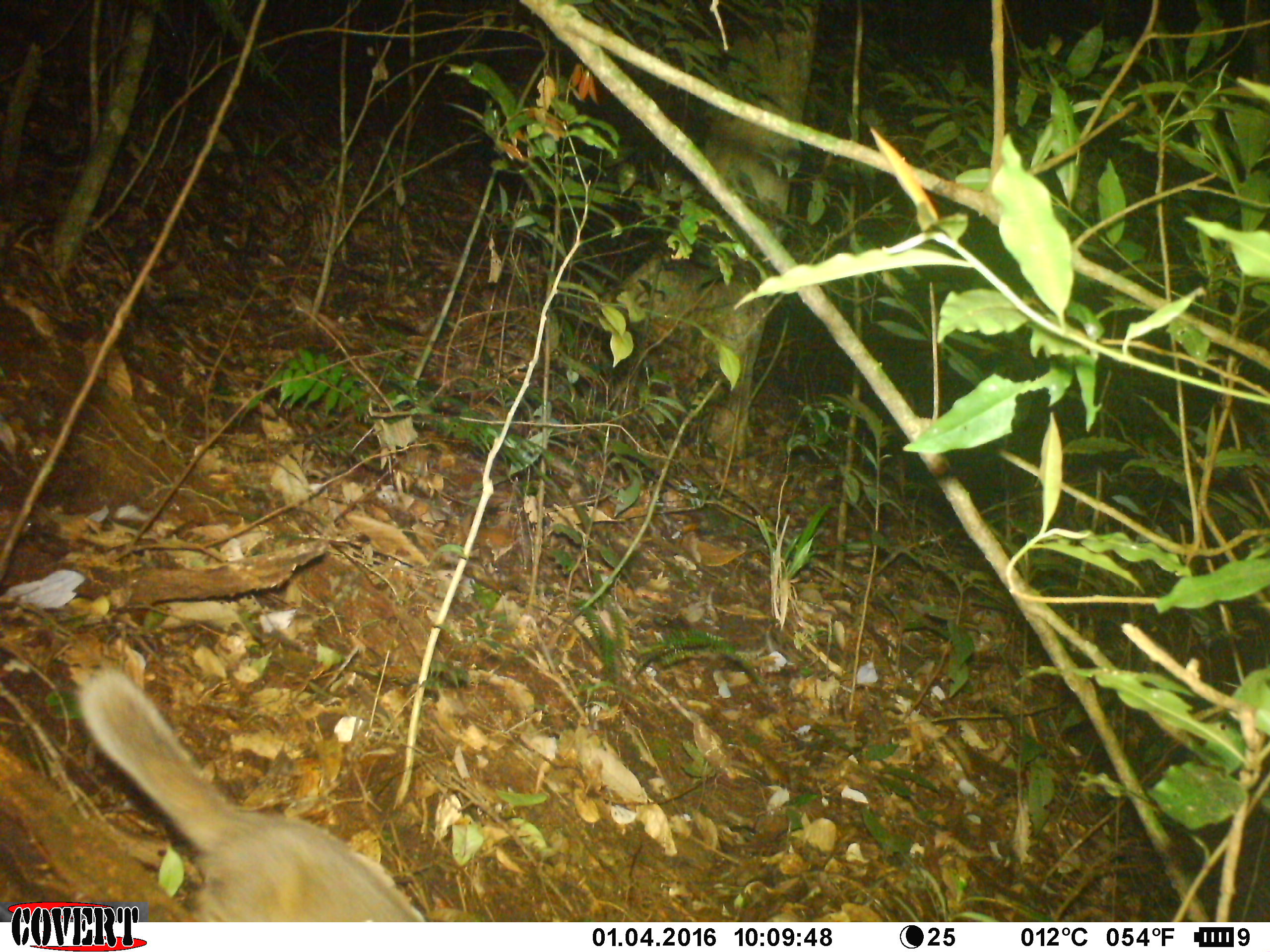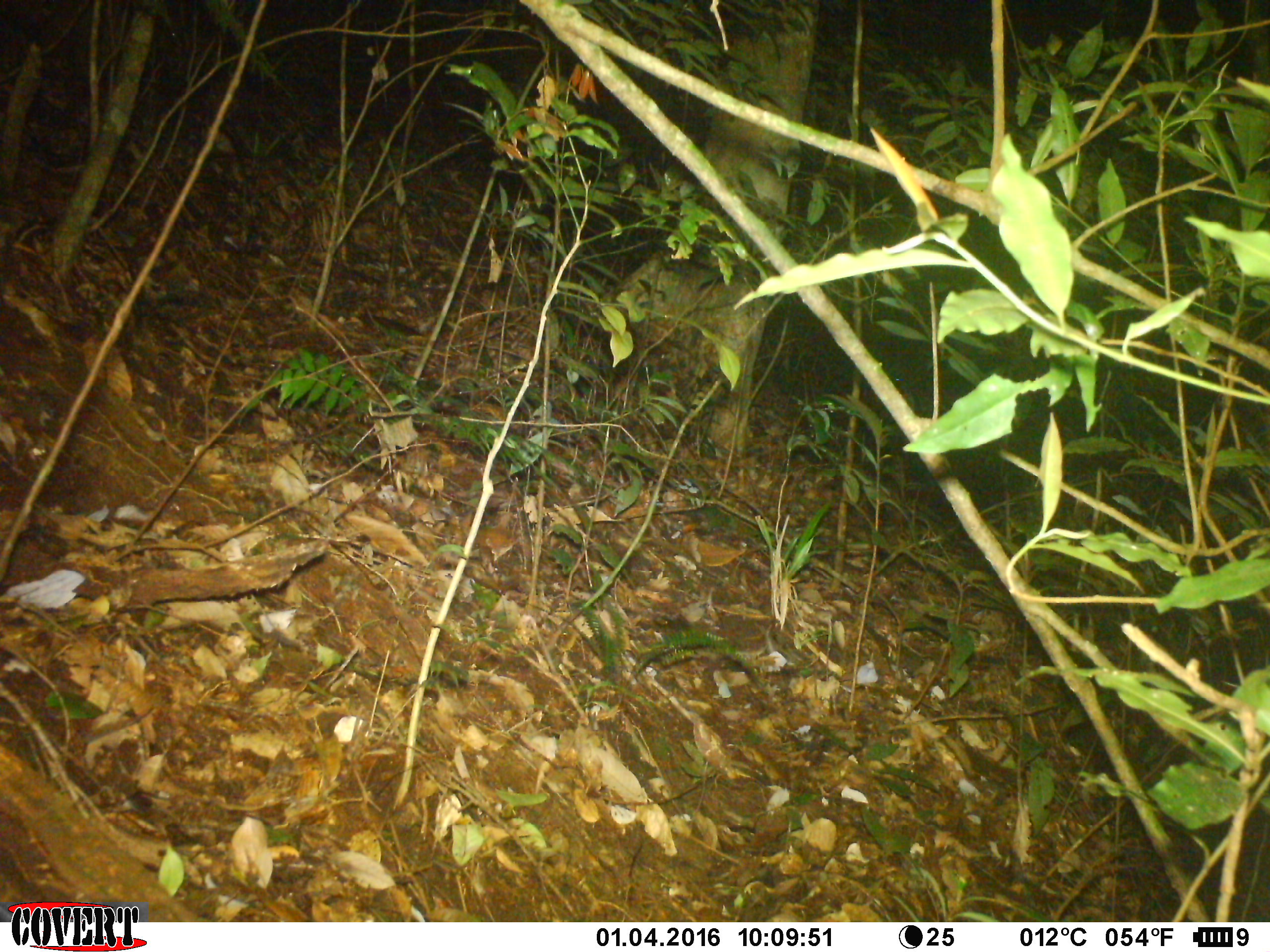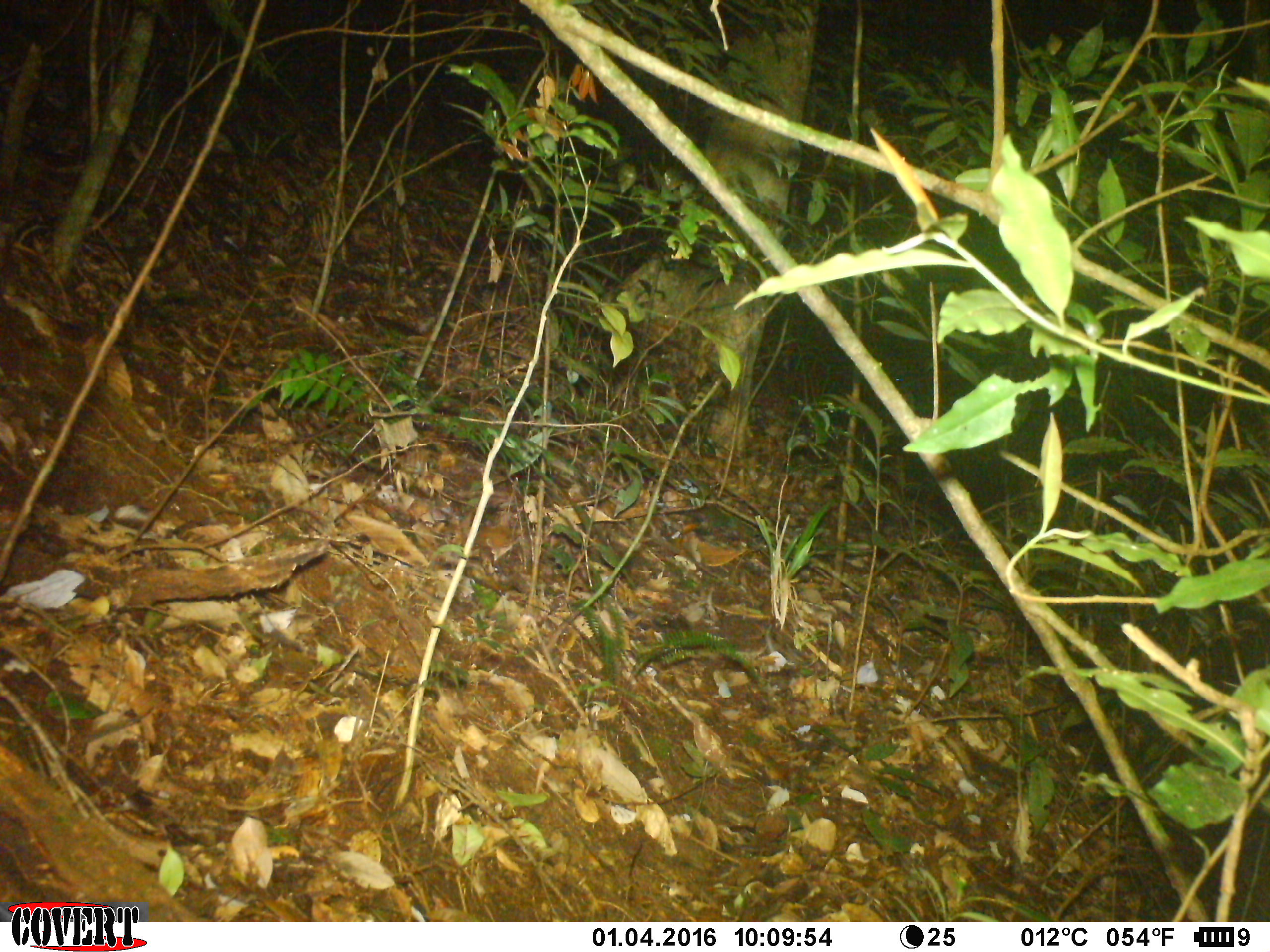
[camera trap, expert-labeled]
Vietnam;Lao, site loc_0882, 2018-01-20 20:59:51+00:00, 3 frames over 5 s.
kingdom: Animalia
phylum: Chordata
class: Mammalia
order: Carnivora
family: Mustelidae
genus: Melogale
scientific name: Melogale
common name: ferret badger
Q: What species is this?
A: Ferret badger (Melogale).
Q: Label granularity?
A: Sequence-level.